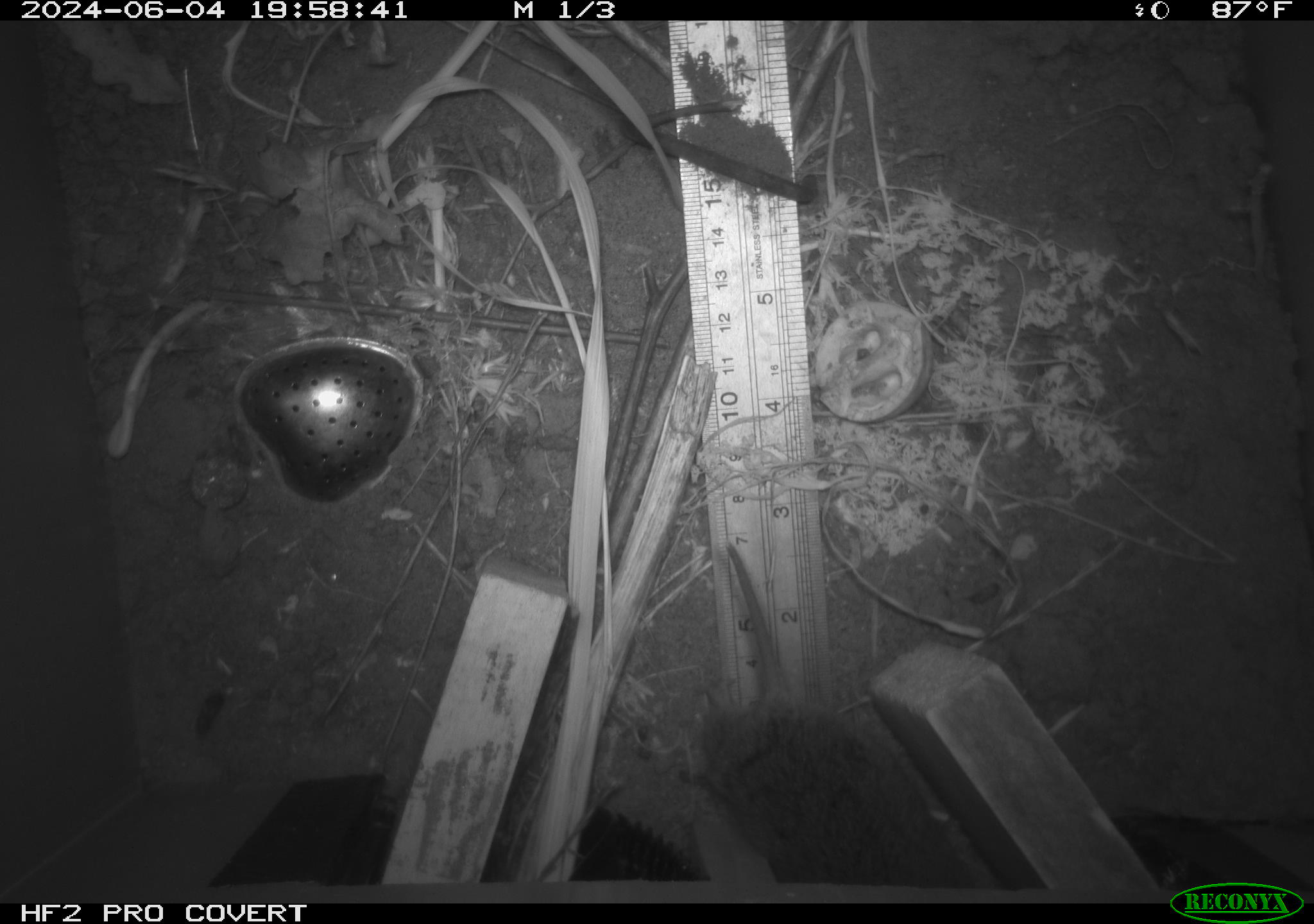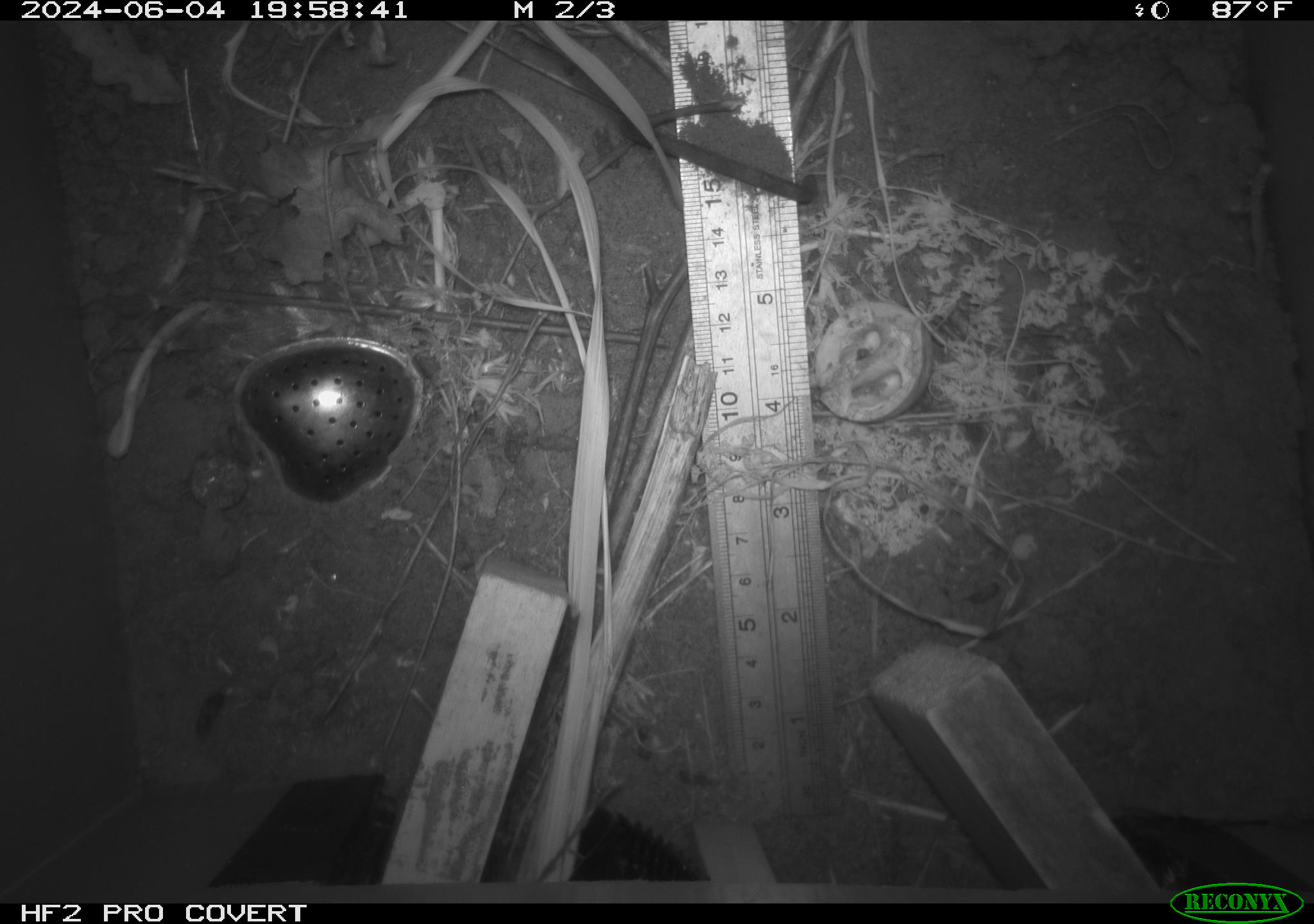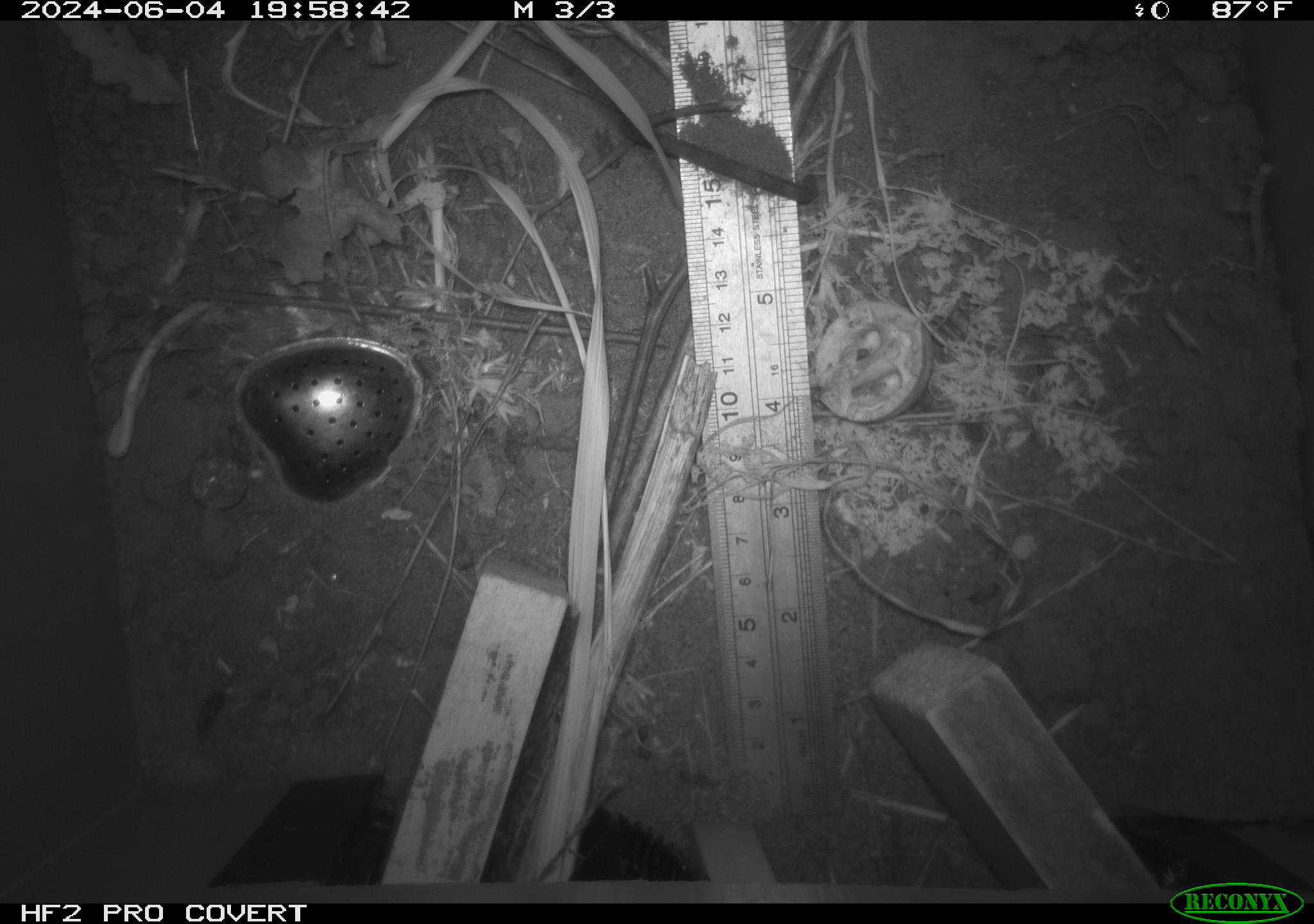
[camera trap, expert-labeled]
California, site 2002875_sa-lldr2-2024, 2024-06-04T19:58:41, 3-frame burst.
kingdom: Animalia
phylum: Chordata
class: Mammalia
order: Rodentia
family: Cricetidae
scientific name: Arvicolinae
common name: voles, lemmings, and muskrats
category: arvicolinae subfamily